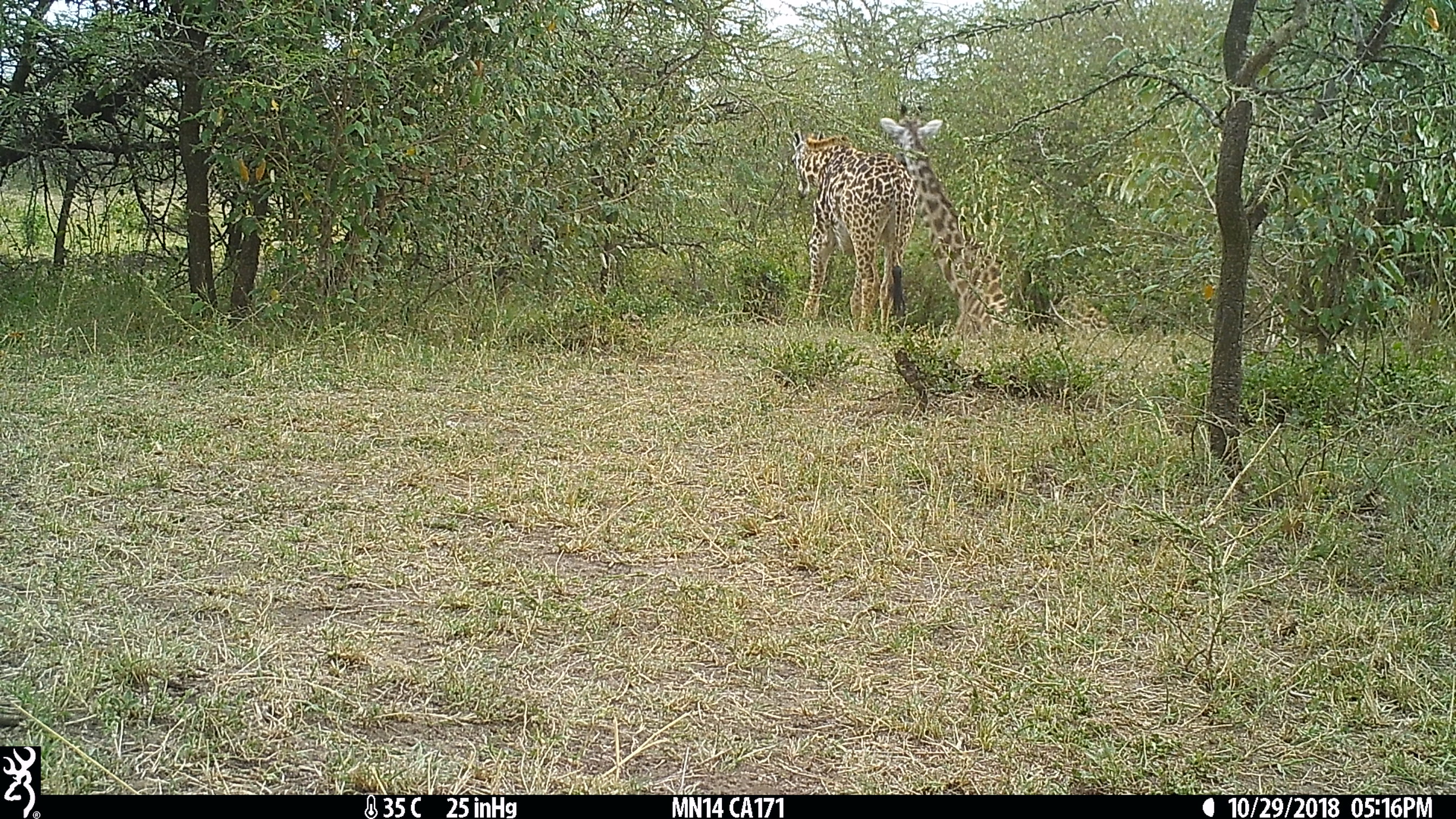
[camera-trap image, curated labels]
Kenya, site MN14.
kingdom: Animalia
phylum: Chordata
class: Mammalia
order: Artiodactyla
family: Giraffidae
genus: Giraffa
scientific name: Giraffa camelopardalis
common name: northern giraffe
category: giraffe